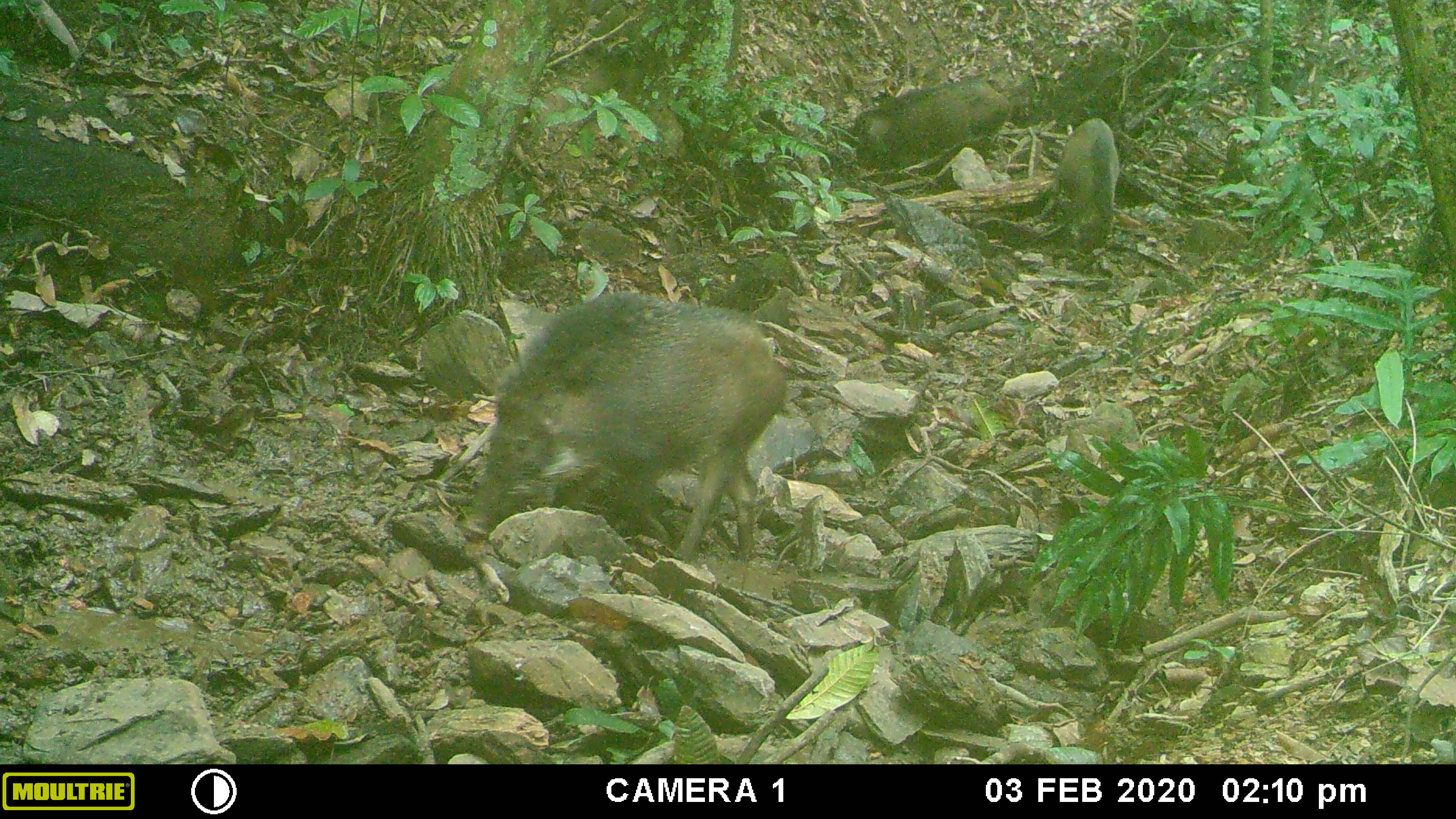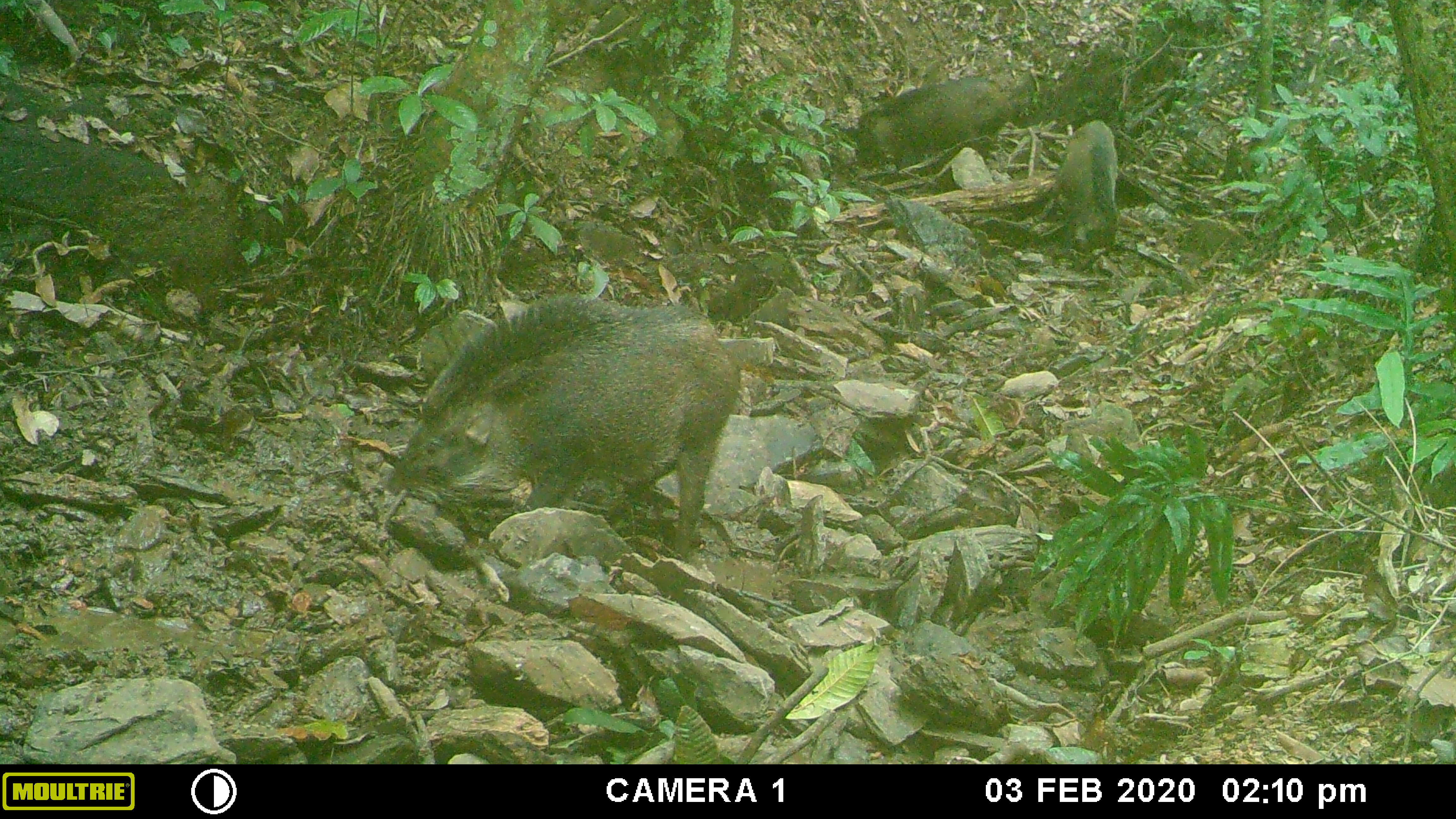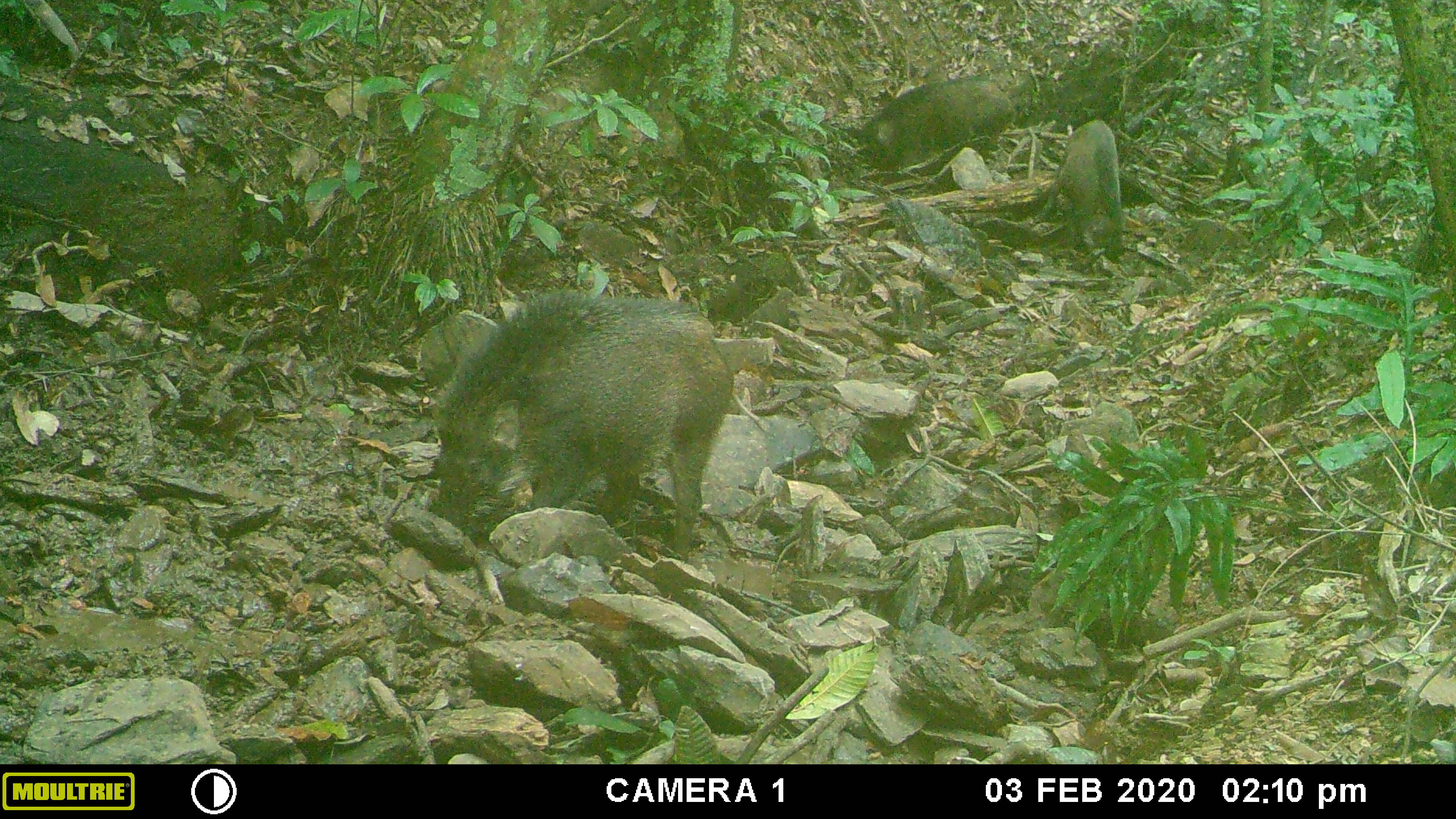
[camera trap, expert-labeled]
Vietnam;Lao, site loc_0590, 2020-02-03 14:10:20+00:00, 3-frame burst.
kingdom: Animalia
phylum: Chordata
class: Mammalia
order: Artiodactyla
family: Suidae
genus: Sus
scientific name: Sus scrofa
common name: eurasian wild pig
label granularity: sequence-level